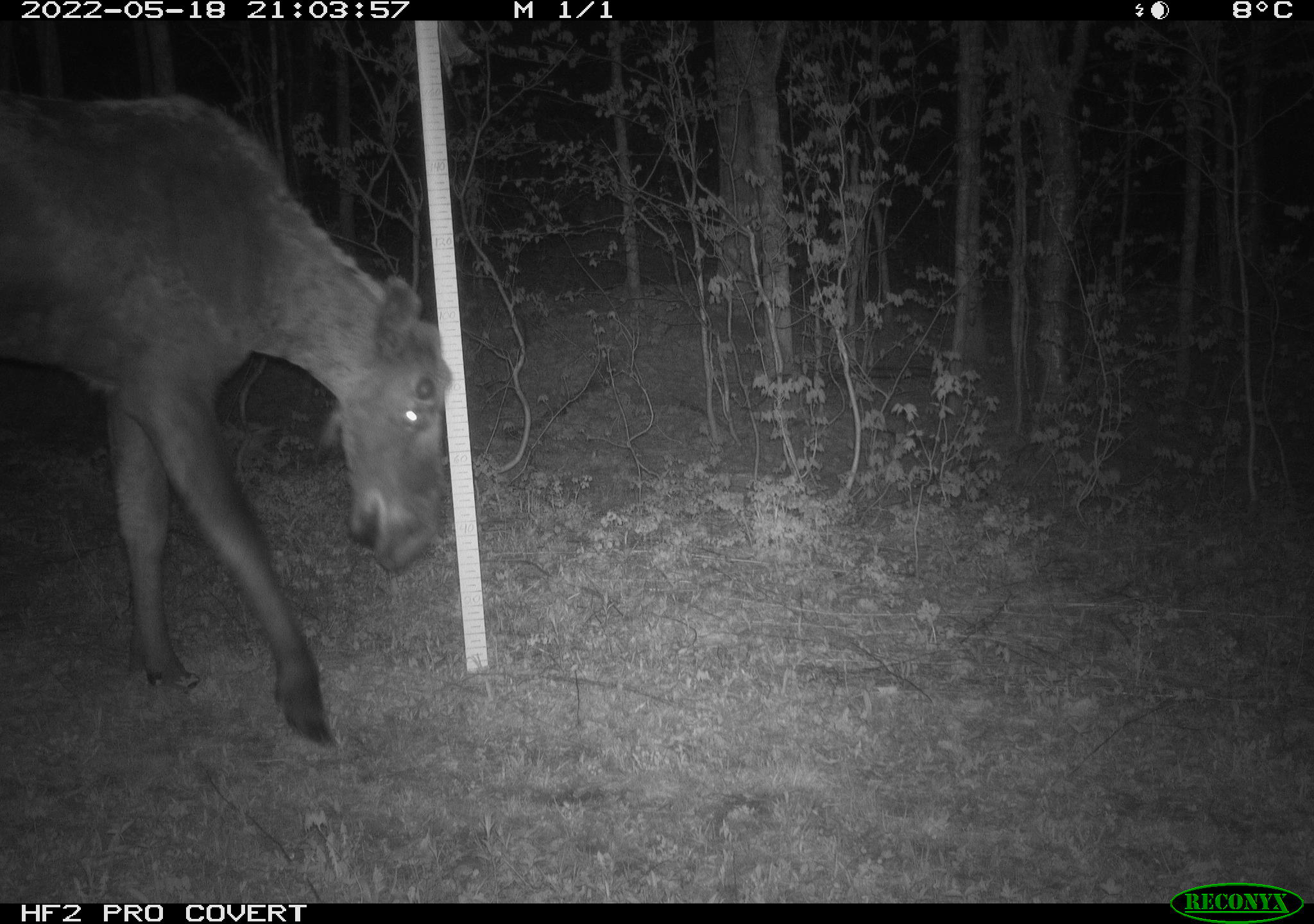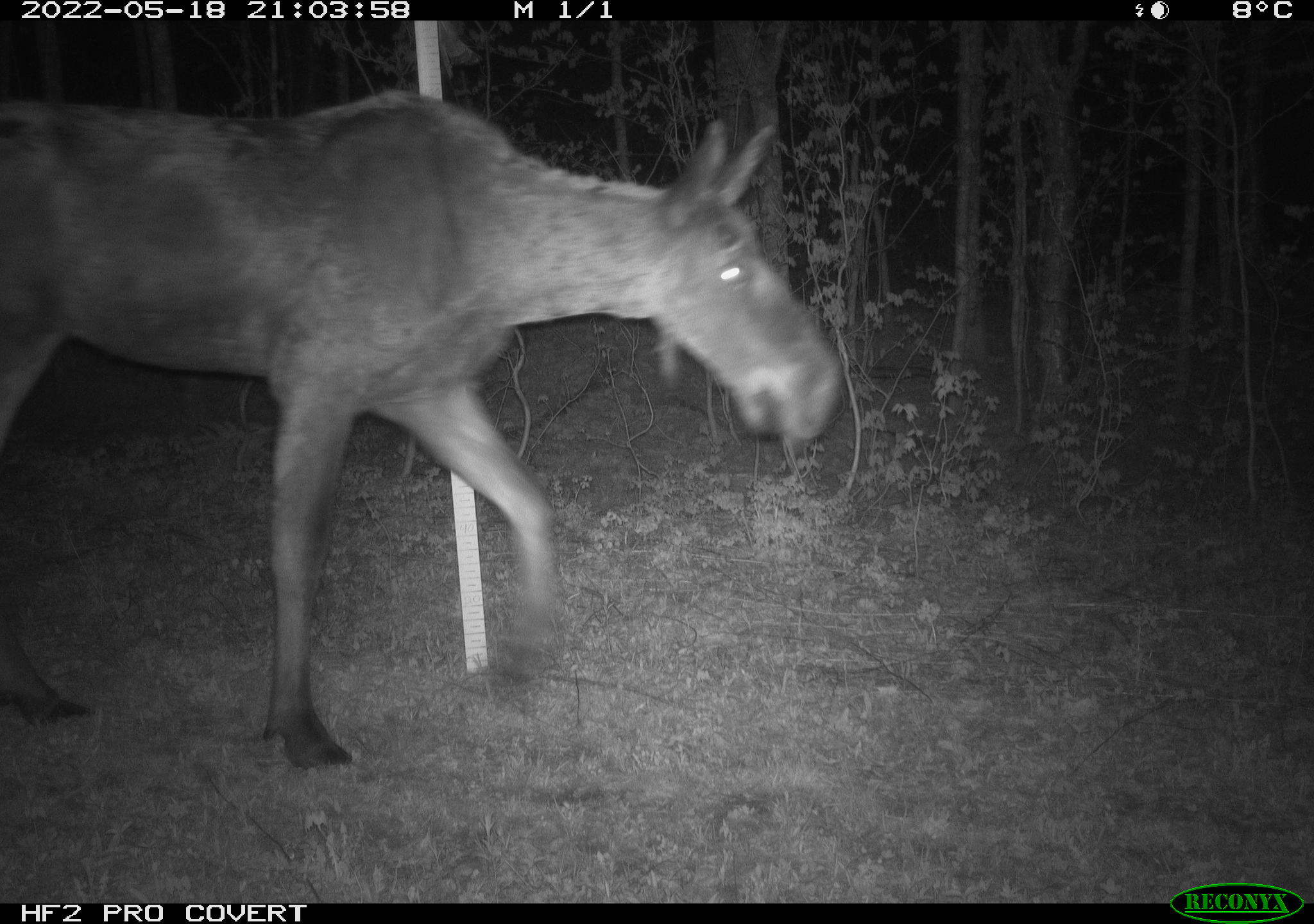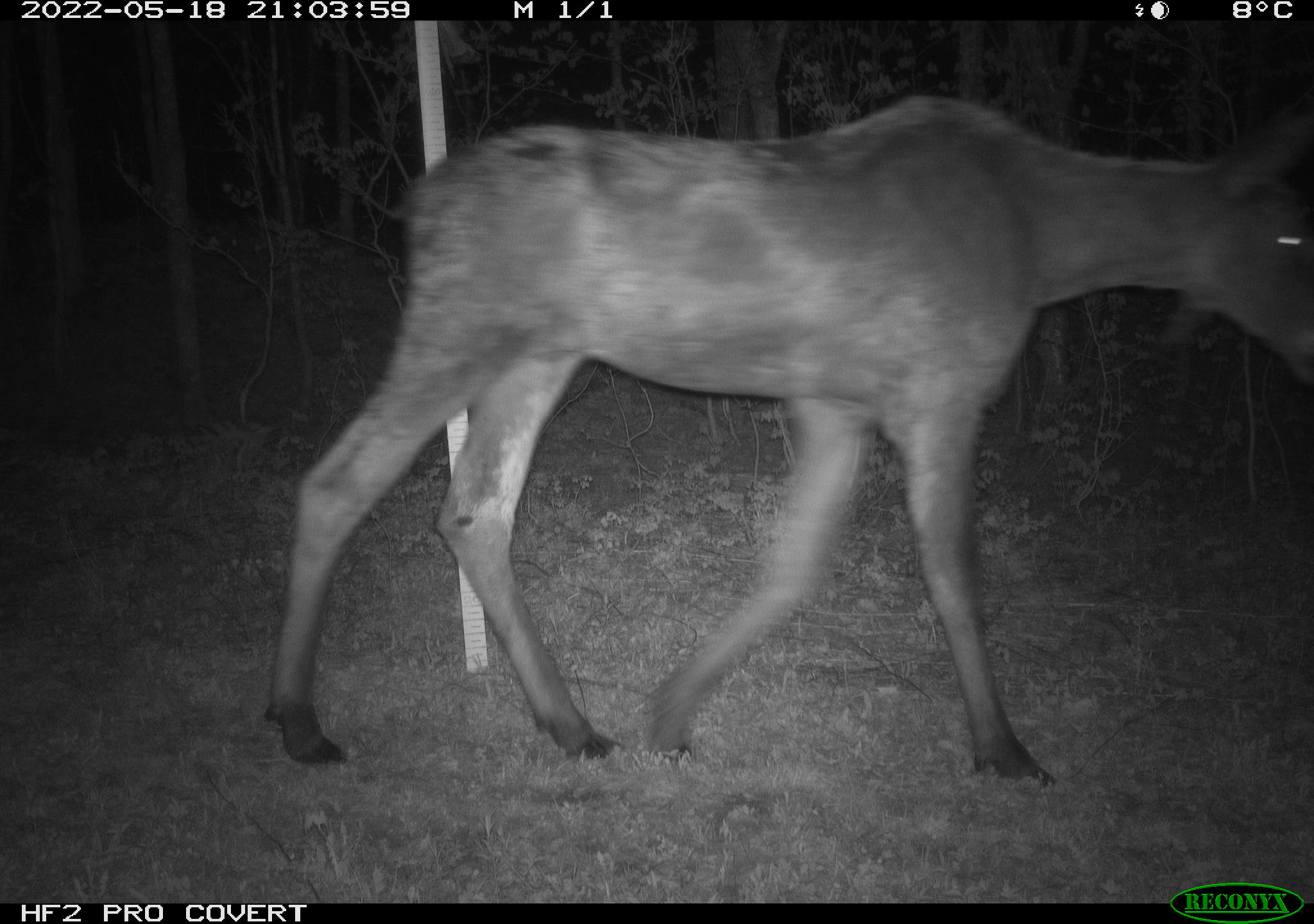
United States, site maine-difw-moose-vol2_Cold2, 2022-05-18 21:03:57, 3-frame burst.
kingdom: Animalia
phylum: Chordata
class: Mammalia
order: Artiodactyla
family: Cervidae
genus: Alces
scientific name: Alces alces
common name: moose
Moose (Alces alces).